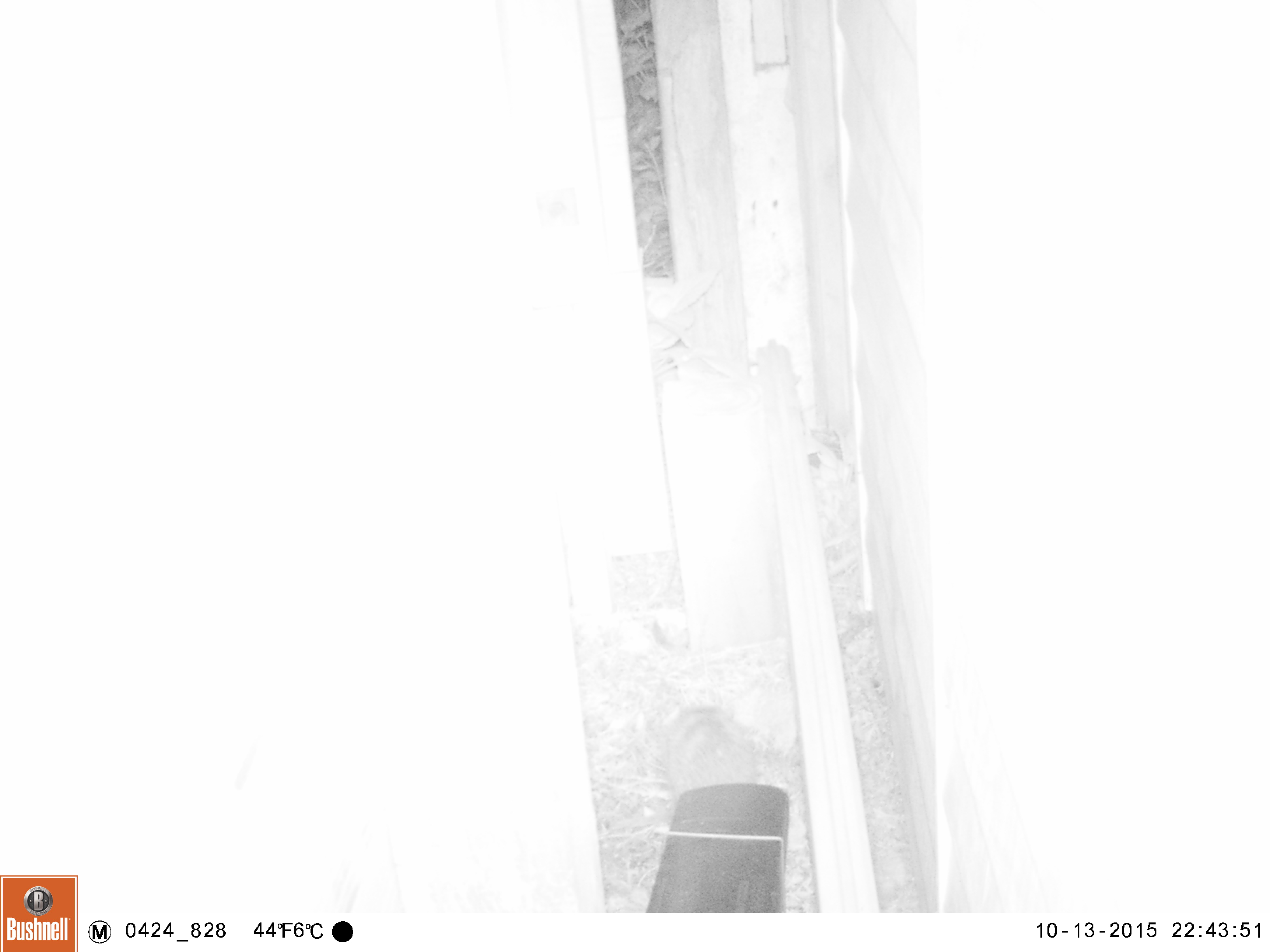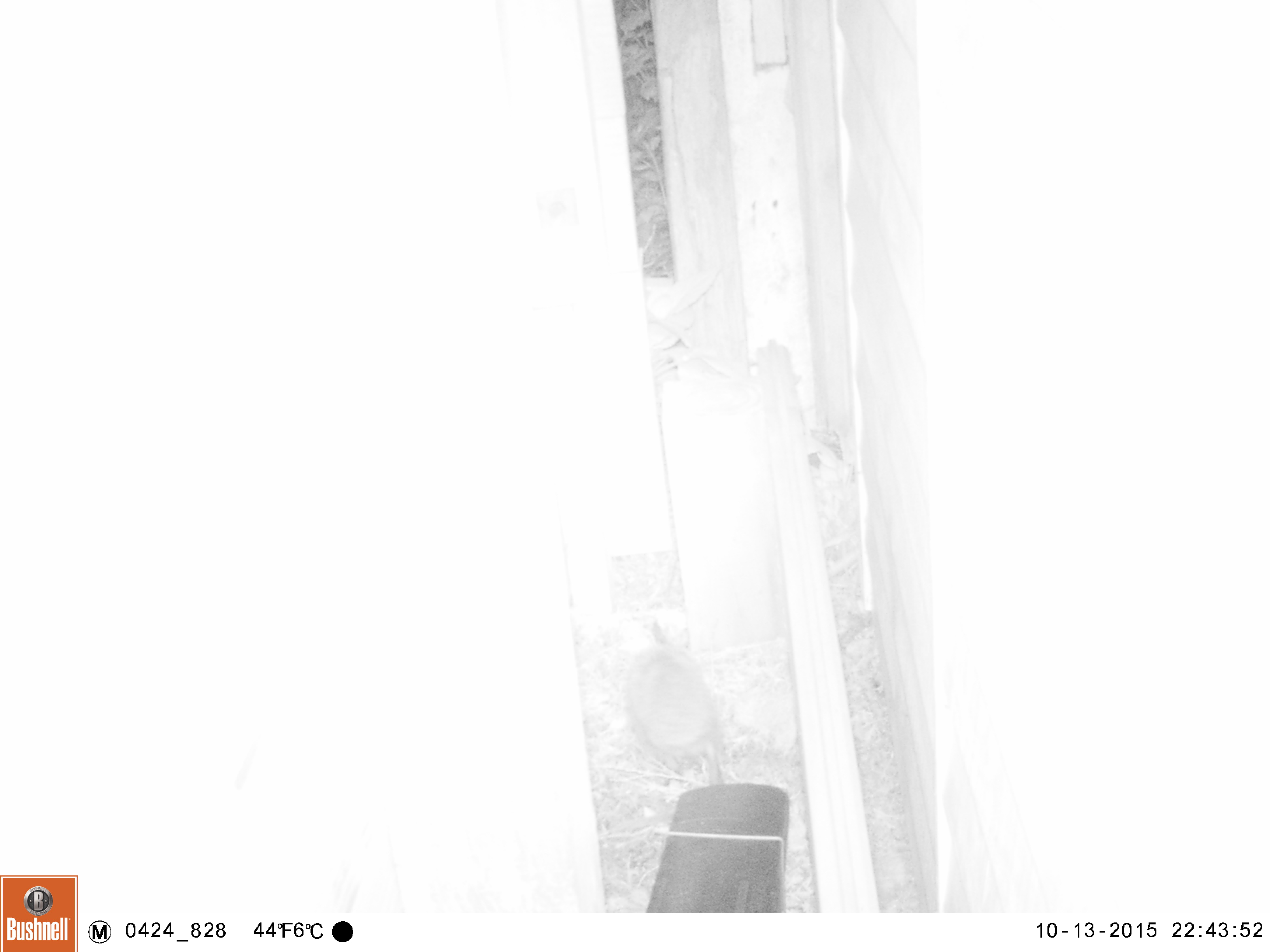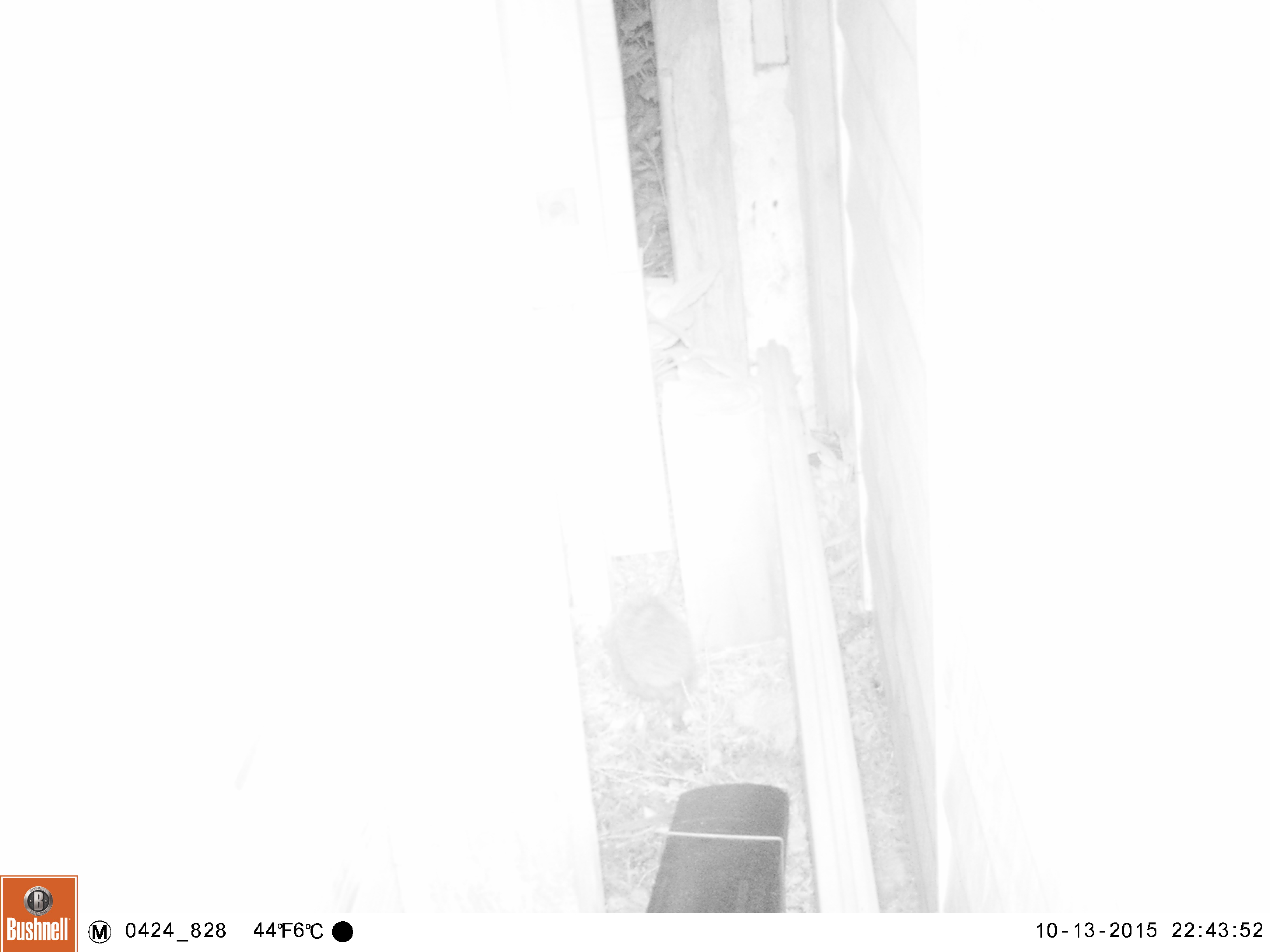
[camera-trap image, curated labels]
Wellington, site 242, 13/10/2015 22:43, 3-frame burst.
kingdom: Animalia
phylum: Chordata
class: Mammalia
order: Eulipotyphla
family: Erinaceidae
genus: Erinaceus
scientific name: Erinaceus europaeus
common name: hedgehog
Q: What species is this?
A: Hedgehog (Erinaceus europaeus).